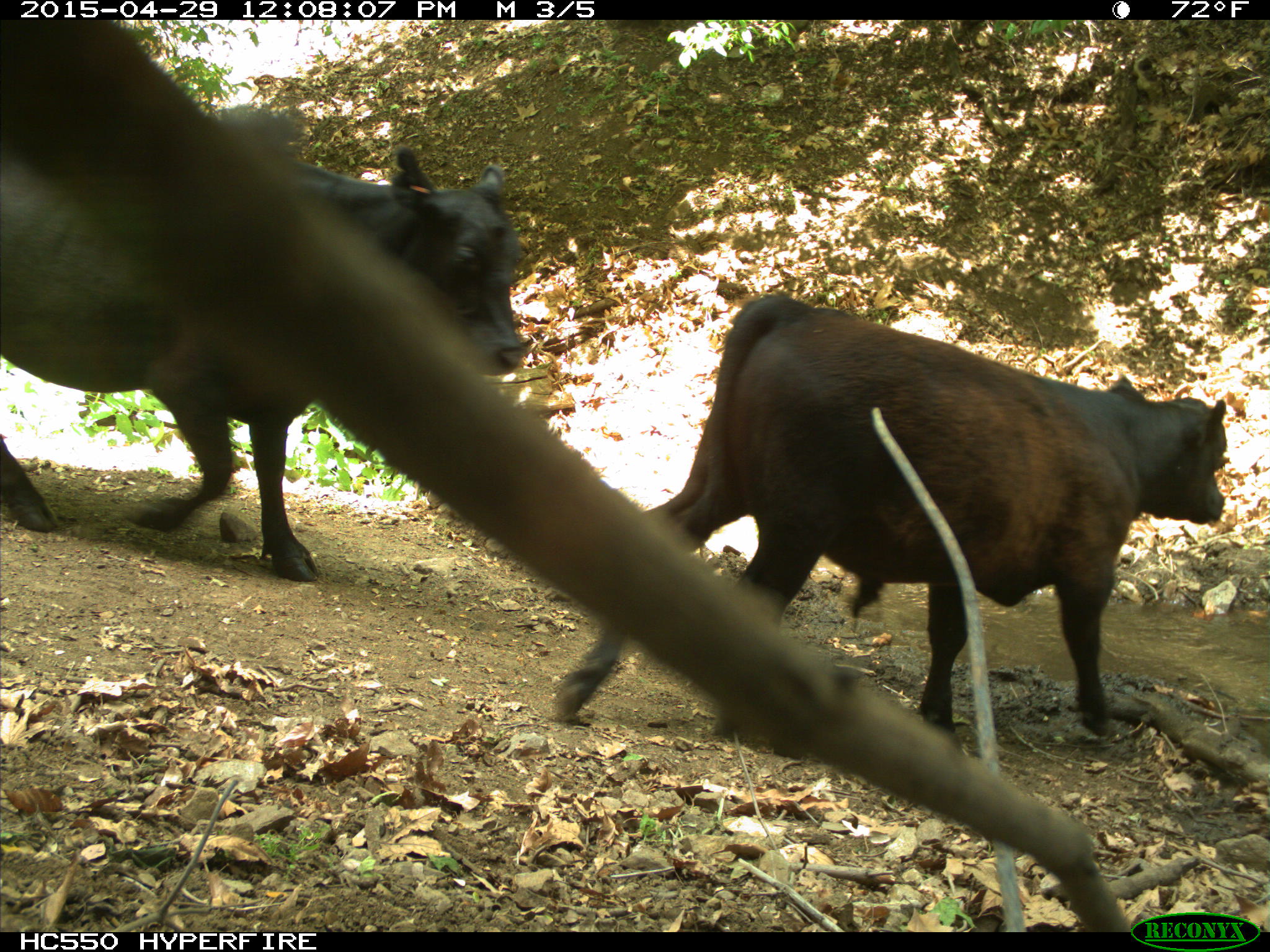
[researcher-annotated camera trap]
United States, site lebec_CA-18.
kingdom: Animalia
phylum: Chordata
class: Mammalia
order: Artiodactyla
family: Bovidae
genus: Bos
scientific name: Bos taurus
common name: domestic cow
Bos taurus (domestic cow).